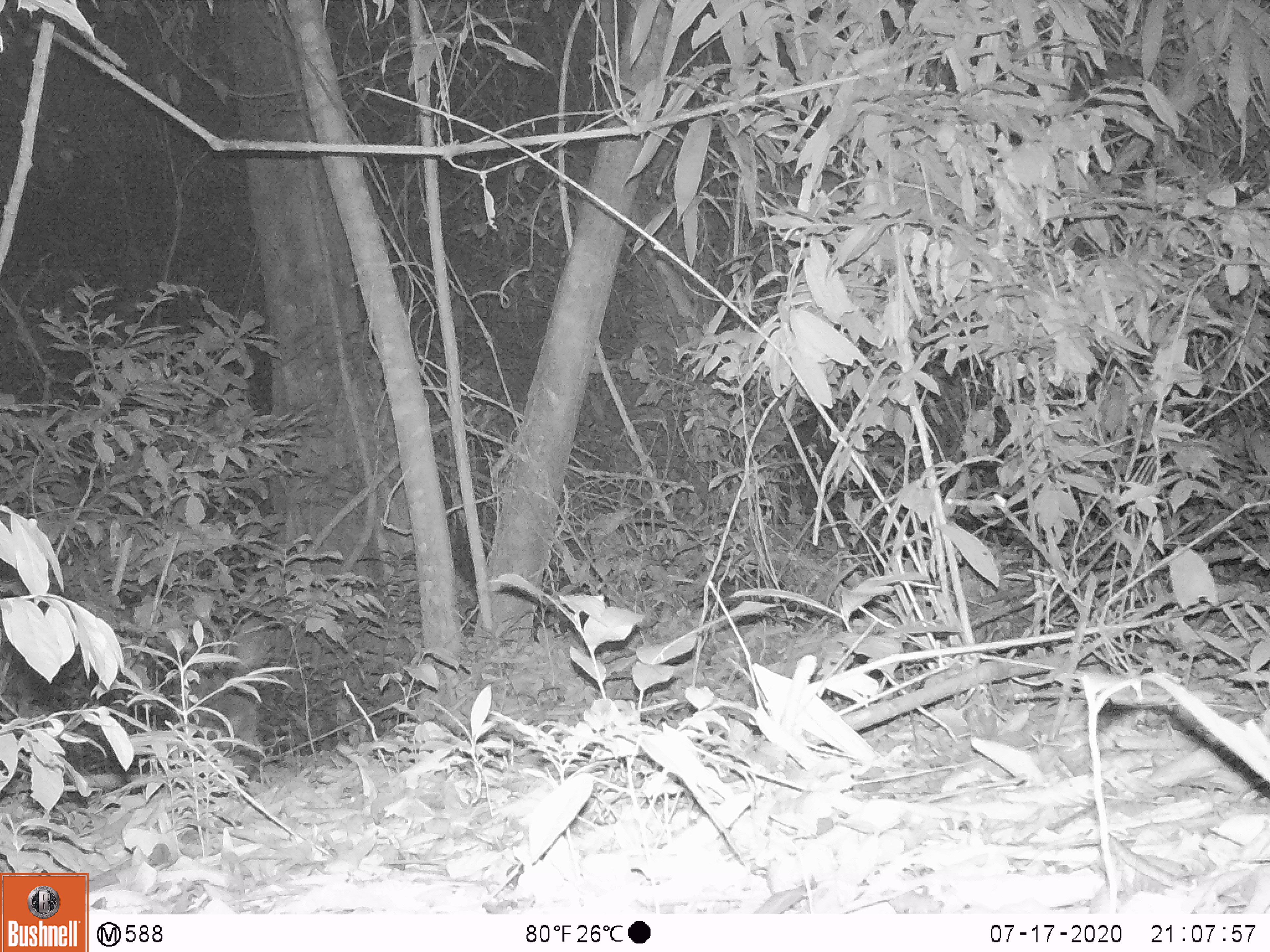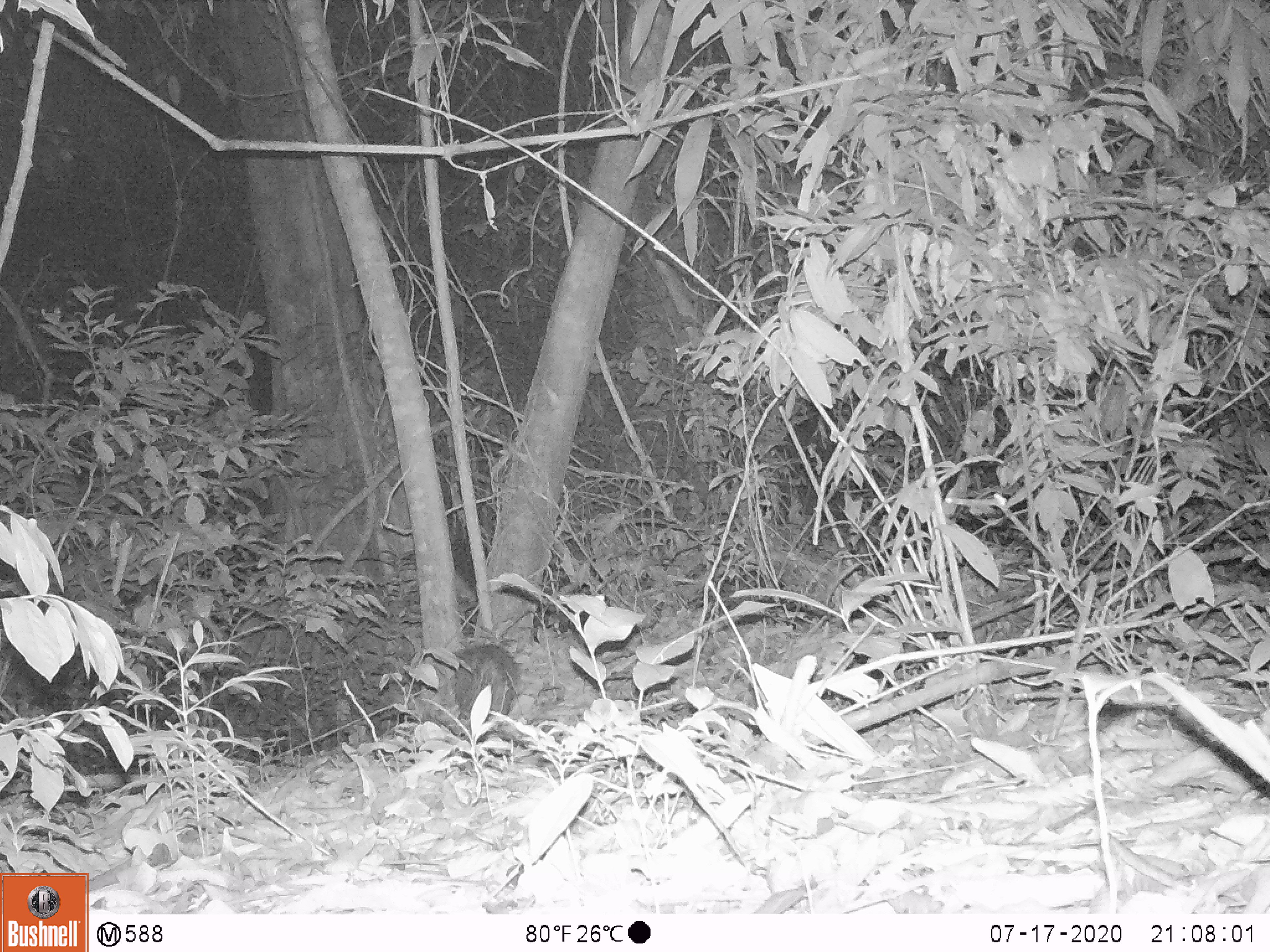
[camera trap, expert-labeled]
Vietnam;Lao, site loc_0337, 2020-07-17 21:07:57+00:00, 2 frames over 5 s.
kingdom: Animalia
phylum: Chordata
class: Mammalia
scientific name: Mammalia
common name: mammal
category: unidentified small mammal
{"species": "unidentified small mammal (mammal) (Mammalia)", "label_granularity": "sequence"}